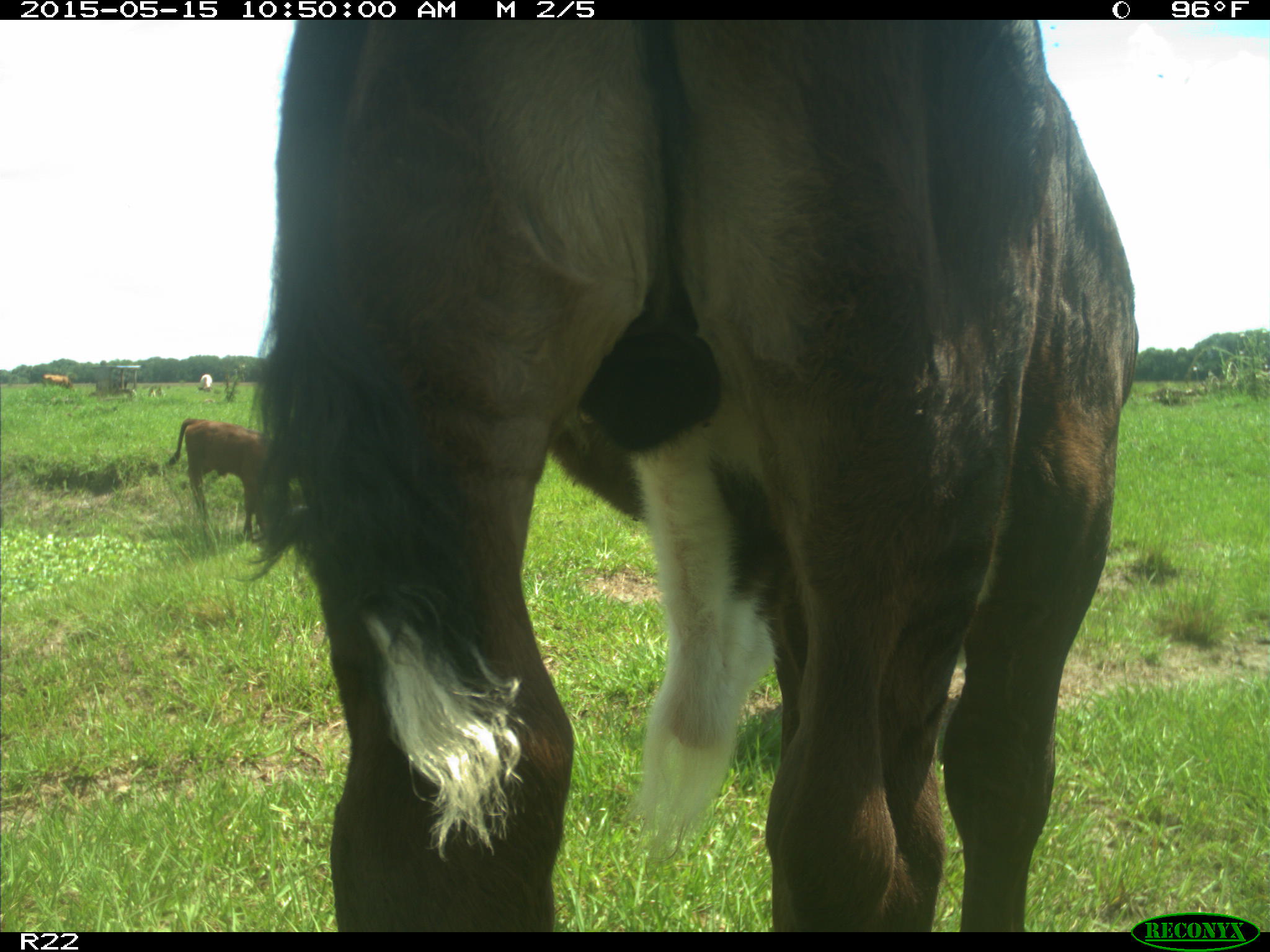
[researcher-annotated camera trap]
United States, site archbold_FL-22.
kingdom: Animalia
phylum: Chordata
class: Mammalia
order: Artiodactyla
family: Bovidae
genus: Bos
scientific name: Bos taurus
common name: domestic cow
Bos taurus (domestic cow).